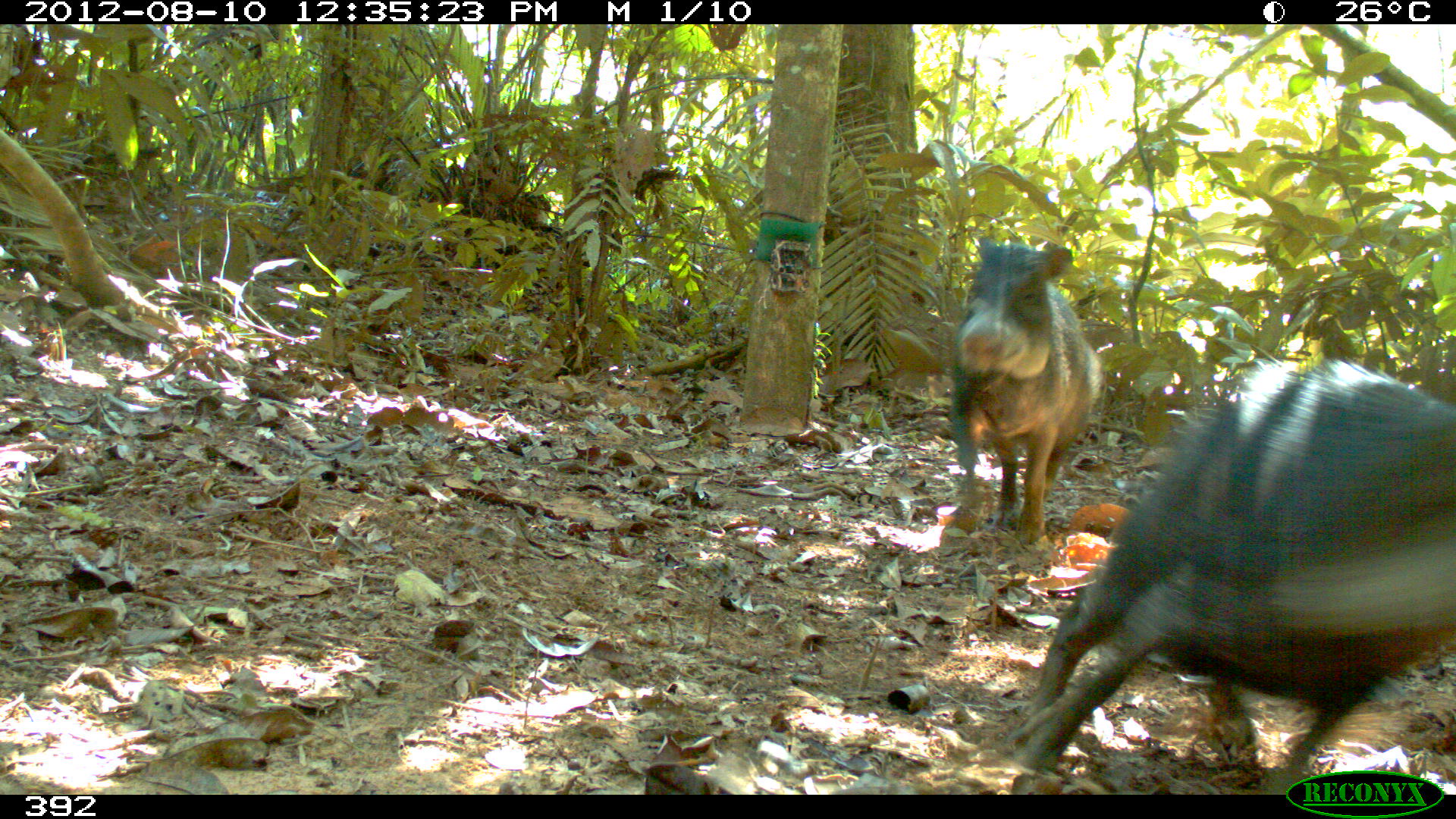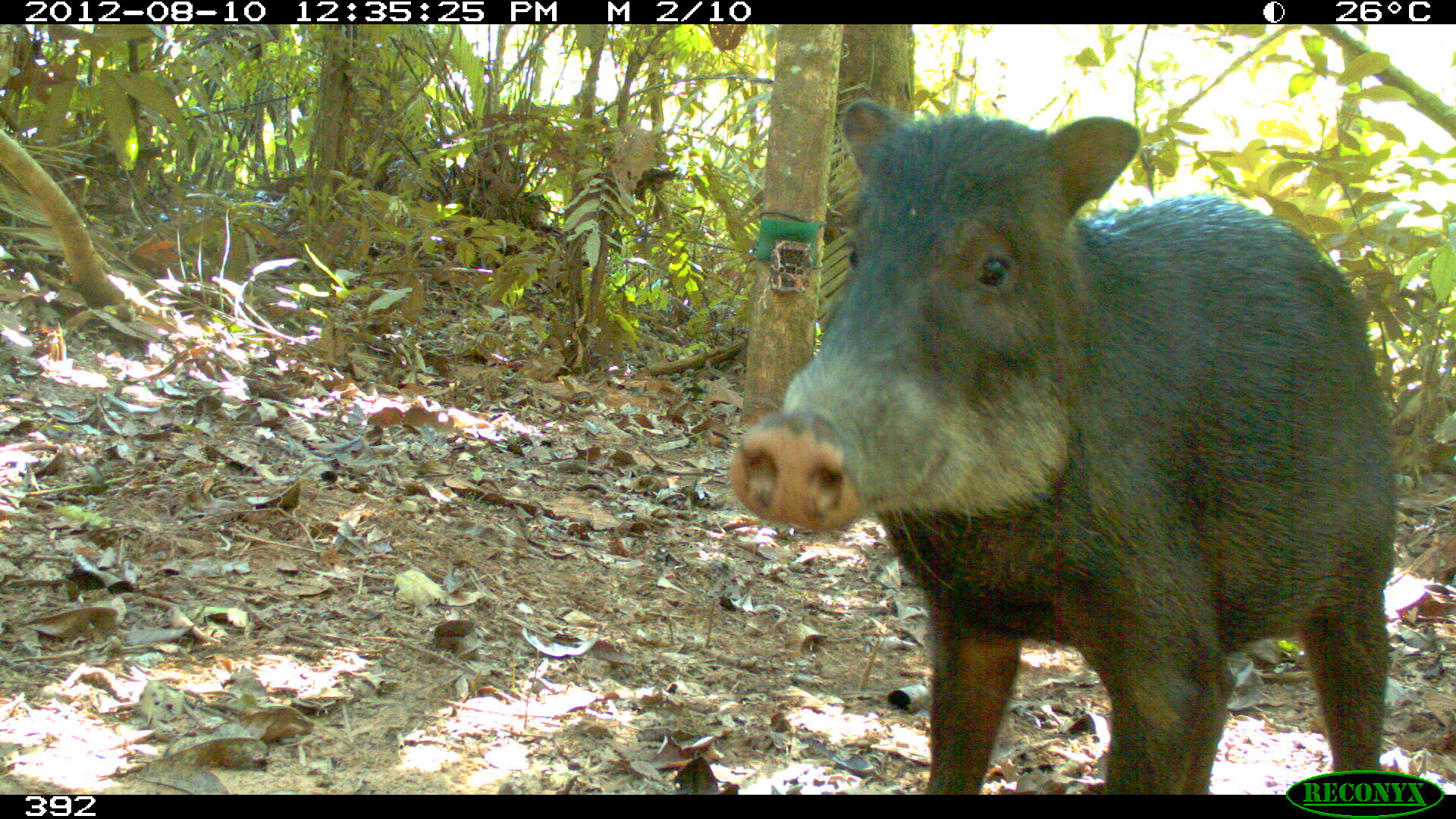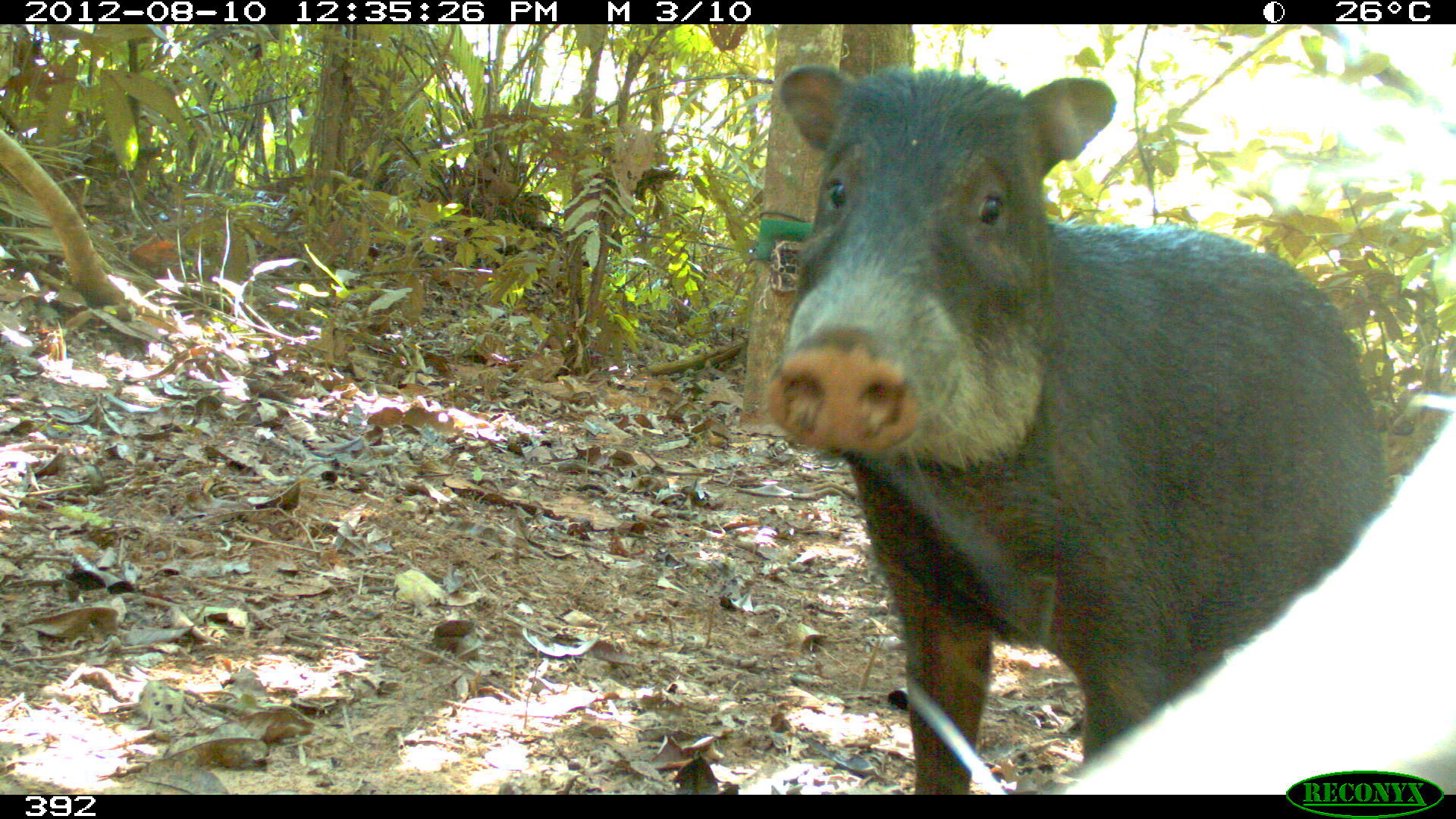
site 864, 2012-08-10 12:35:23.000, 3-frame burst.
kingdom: Animalia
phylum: Chordata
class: Mammalia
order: Artiodactyla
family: Tayassuidae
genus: Tayassu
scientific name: Tayassu pecari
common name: white-lipped peccary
Tayassu pecari (white-lipped peccary).